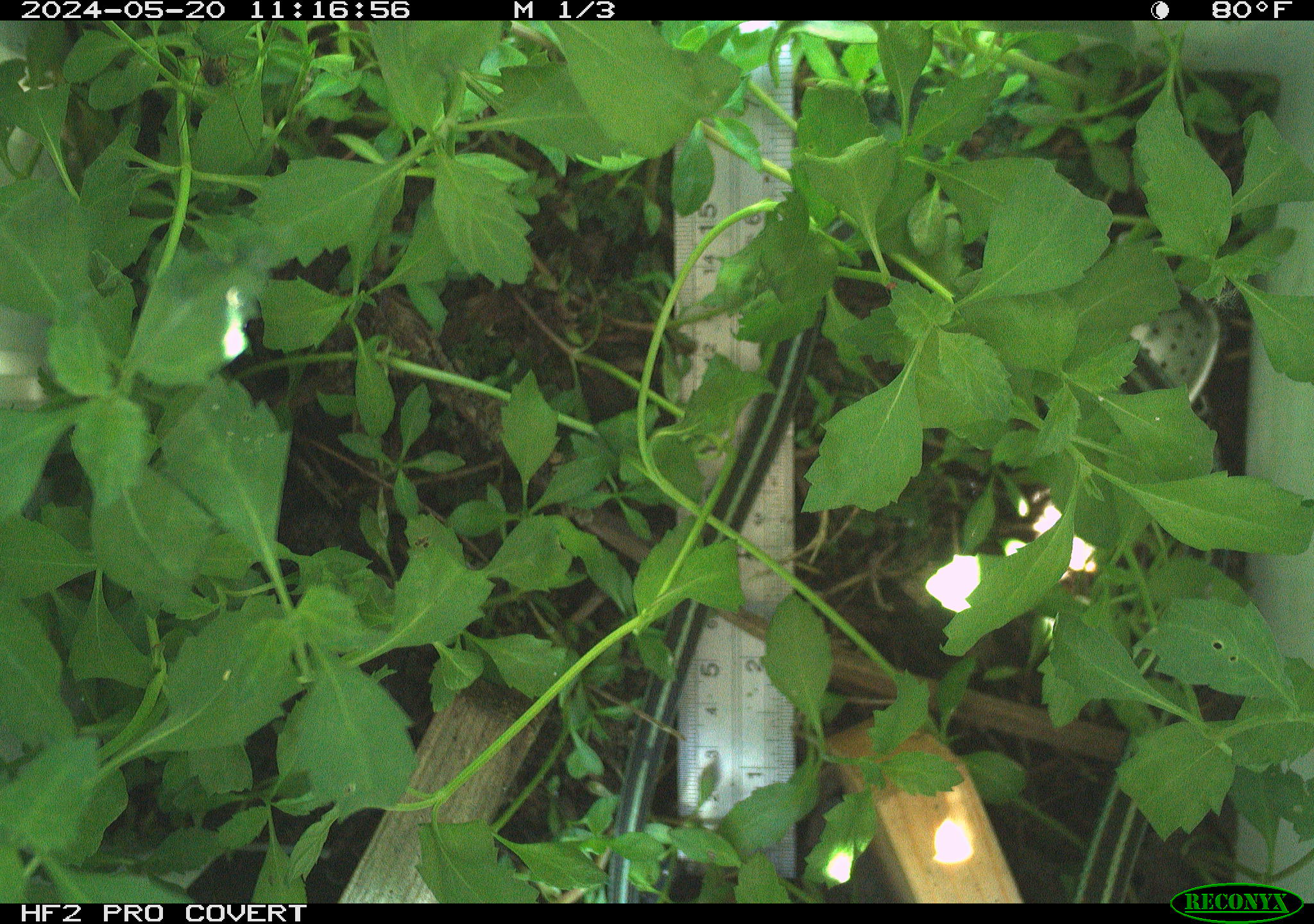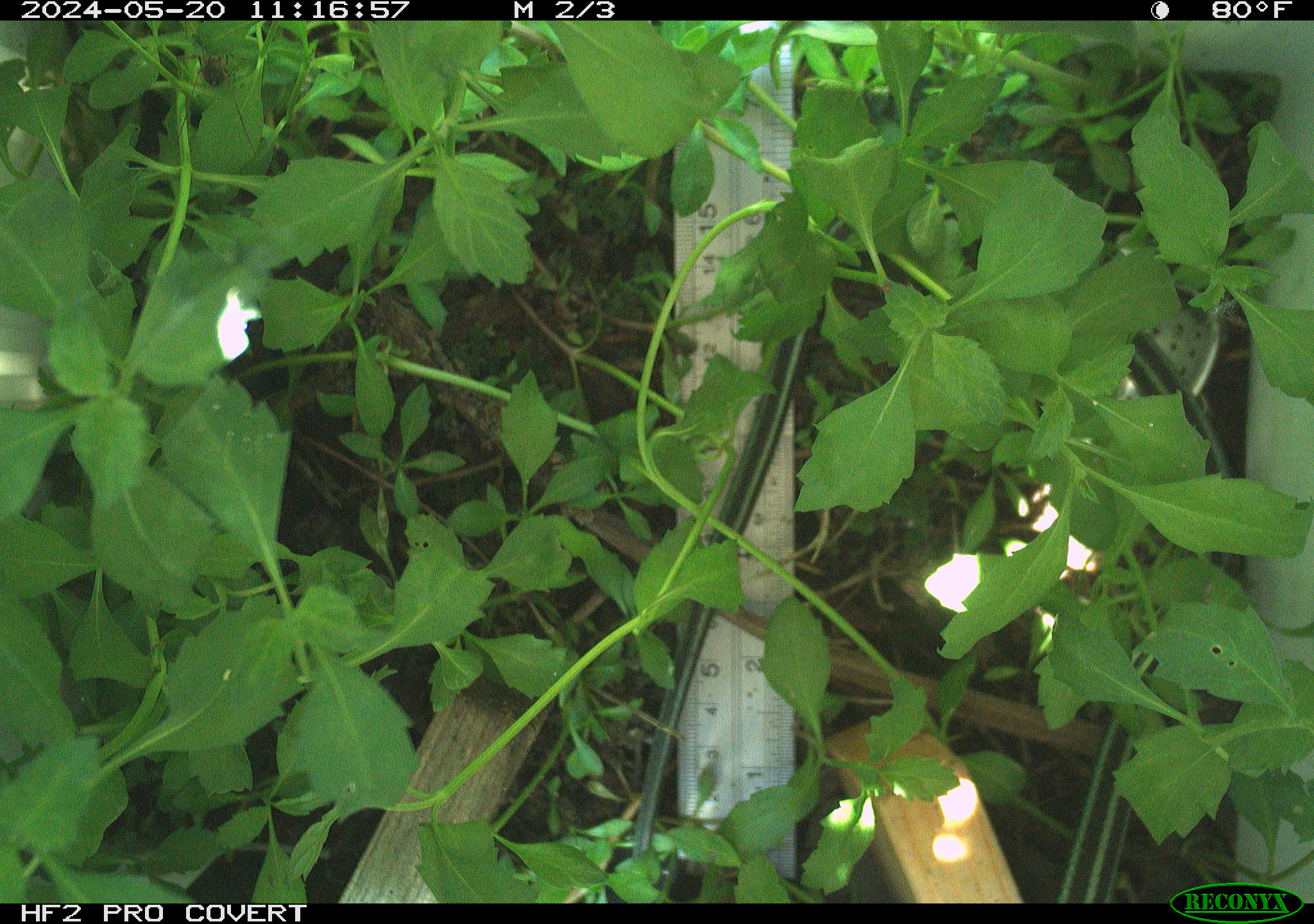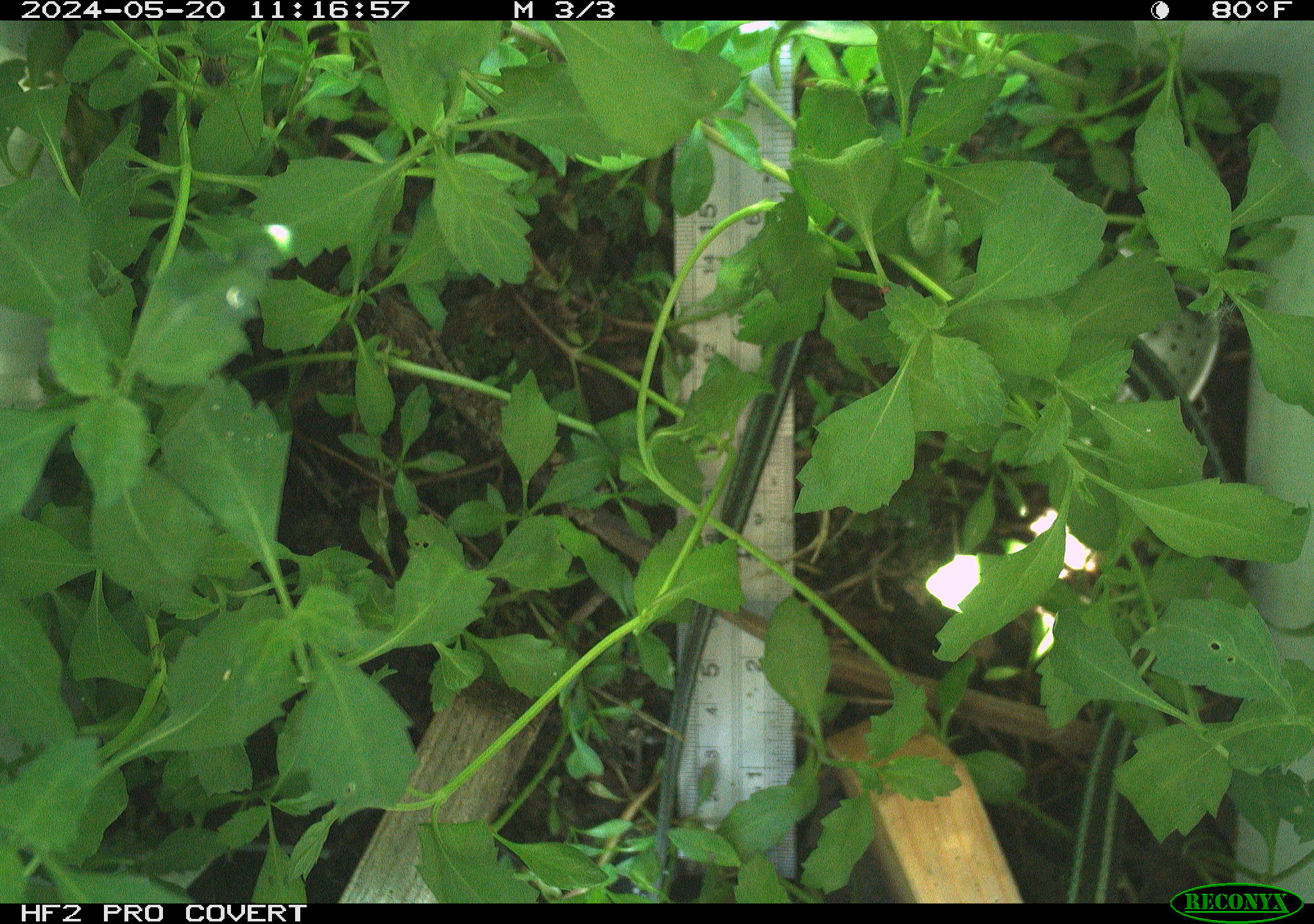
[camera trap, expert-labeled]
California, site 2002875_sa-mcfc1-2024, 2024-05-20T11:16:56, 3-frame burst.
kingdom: Animalia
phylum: Chordata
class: Reptilia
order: Squamata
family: Colubridae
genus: Thamnophis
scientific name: Thamnophis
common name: american gartersnakes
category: thamnophis species